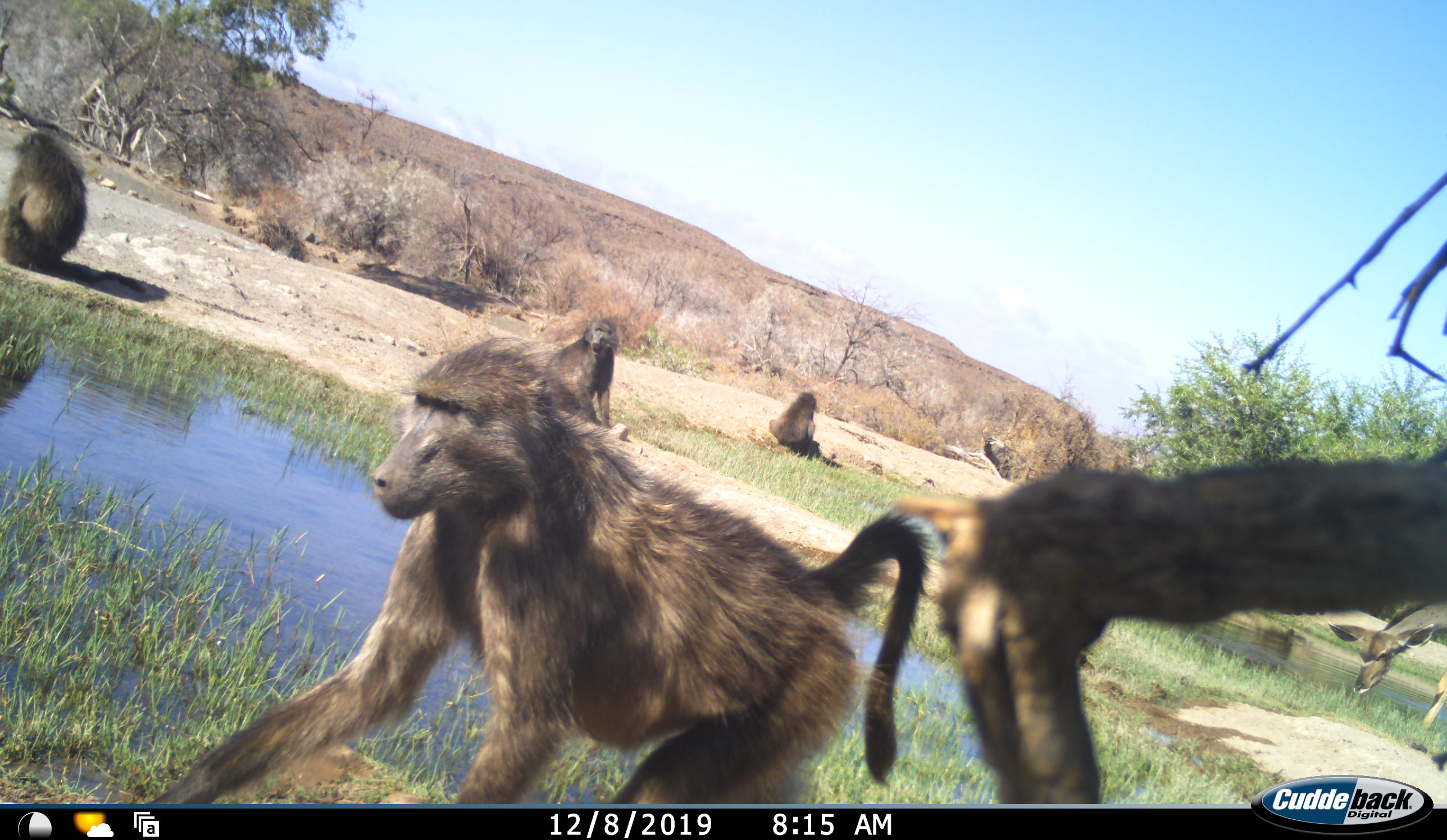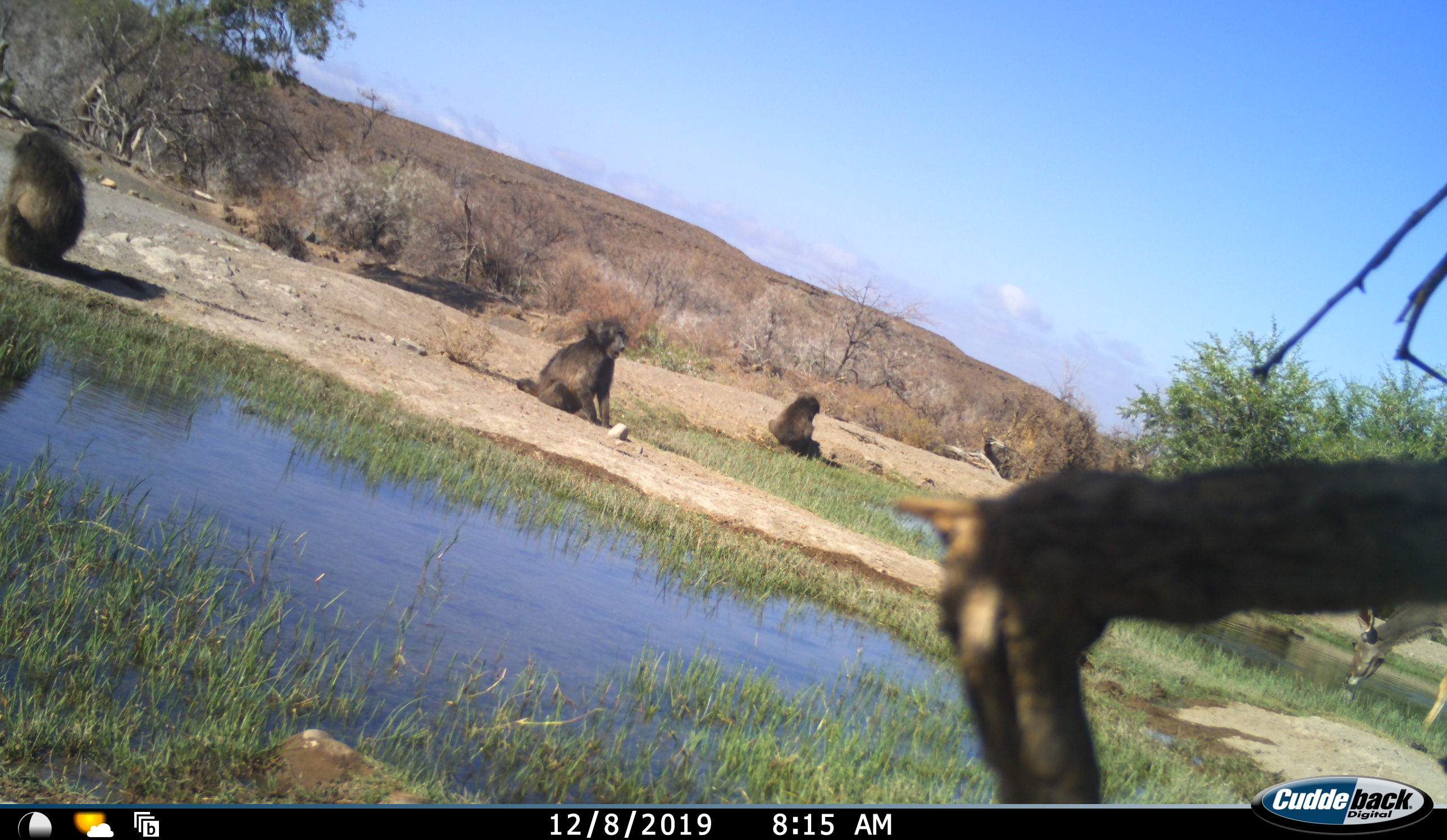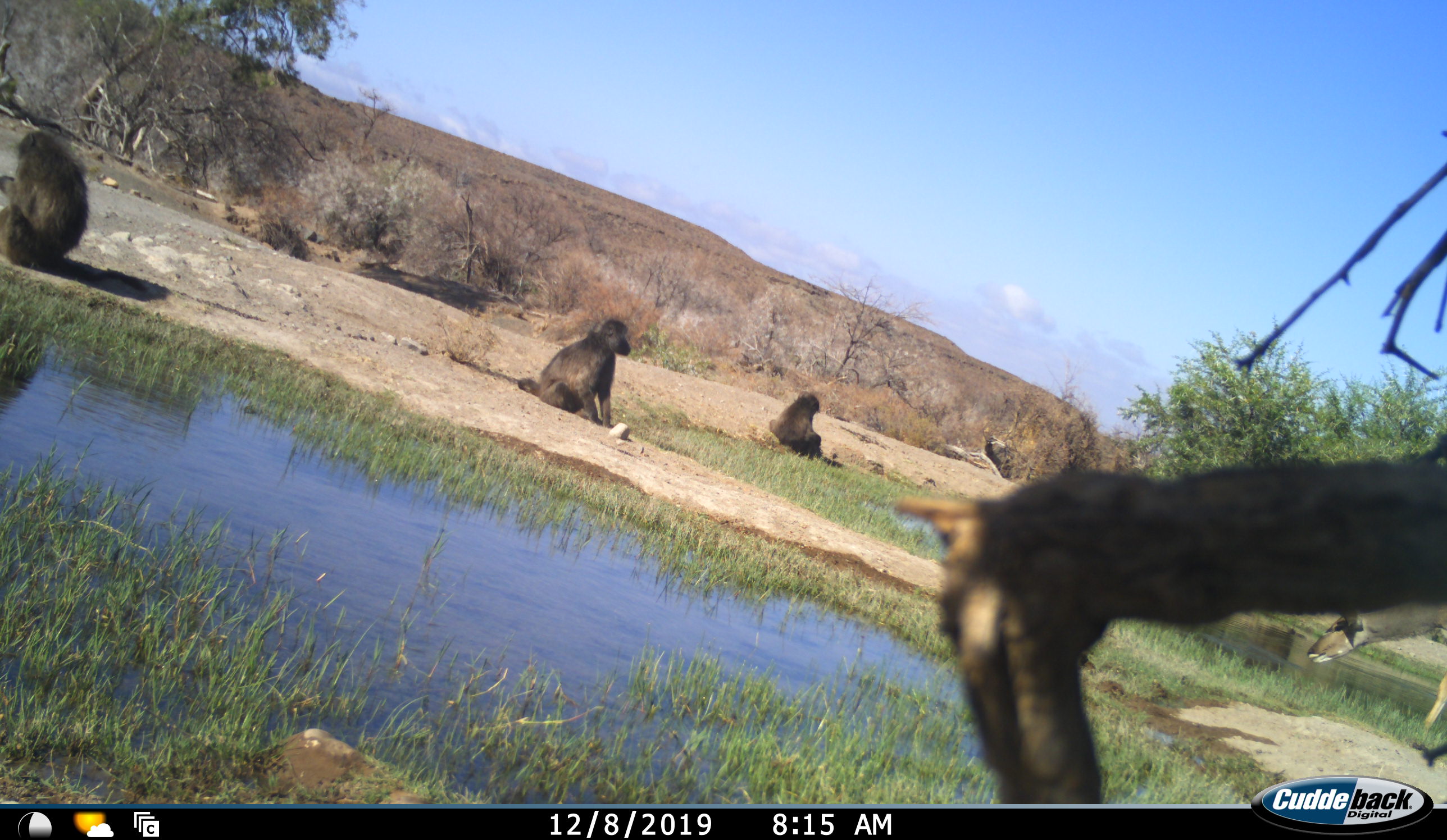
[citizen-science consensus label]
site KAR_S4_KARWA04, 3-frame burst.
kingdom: Animalia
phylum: Chordata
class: Mammalia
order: Primates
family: Cercopithecidae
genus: Papio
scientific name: Papio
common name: baboon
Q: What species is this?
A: Baboon (Papio).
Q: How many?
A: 4.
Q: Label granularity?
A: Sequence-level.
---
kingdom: Animalia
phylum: Chordata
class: Mammalia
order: Artiodactyla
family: Bovidae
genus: Tragelaphus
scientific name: Tragelaphus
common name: kudu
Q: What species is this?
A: Kudu (Tragelaphus).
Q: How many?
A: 1.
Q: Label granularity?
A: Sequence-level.